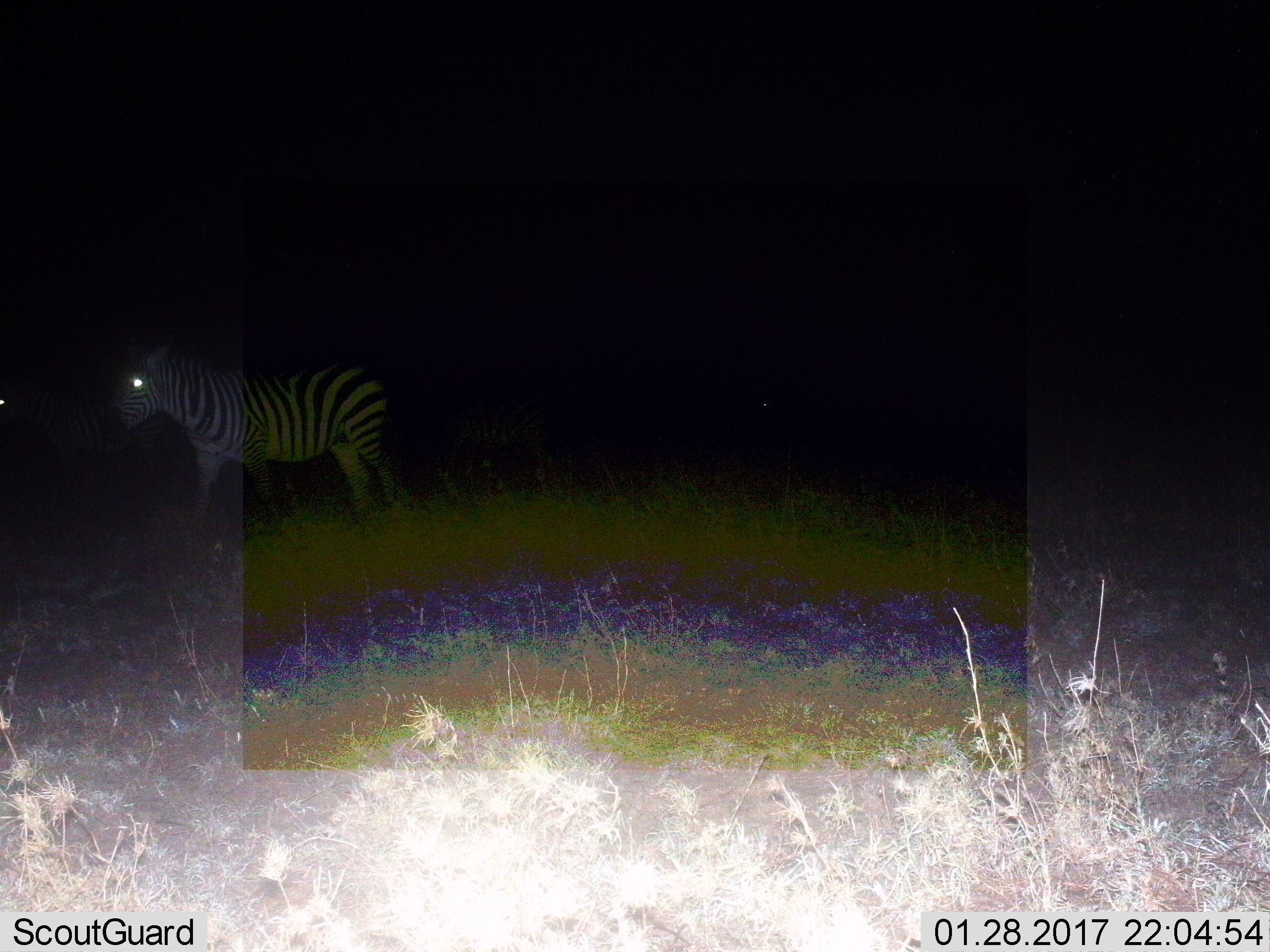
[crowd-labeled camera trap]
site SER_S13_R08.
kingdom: Animalia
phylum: Chordata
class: Mammalia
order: Perissodactyla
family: Equidae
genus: Equus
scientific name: Equus quagga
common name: plains zebra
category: zebraplains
Zebraplains (plains zebra) (Equus quagga), count 1. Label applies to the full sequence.